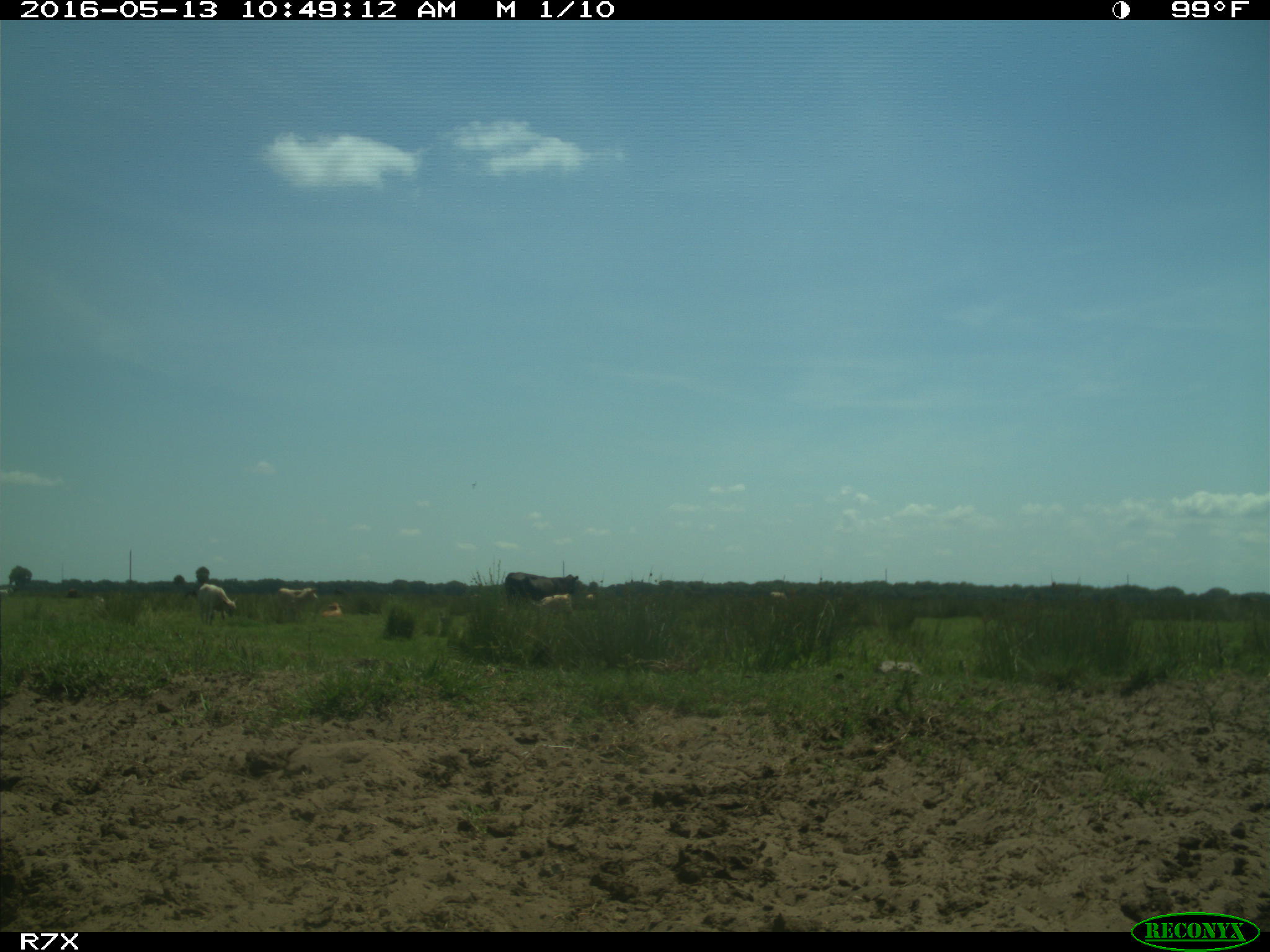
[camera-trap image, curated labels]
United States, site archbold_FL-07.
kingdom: Animalia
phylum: Chordata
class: Mammalia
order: Artiodactyla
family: Bovidae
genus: Bos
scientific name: Bos taurus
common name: domestic cow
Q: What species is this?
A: Bos taurus (domestic cow).